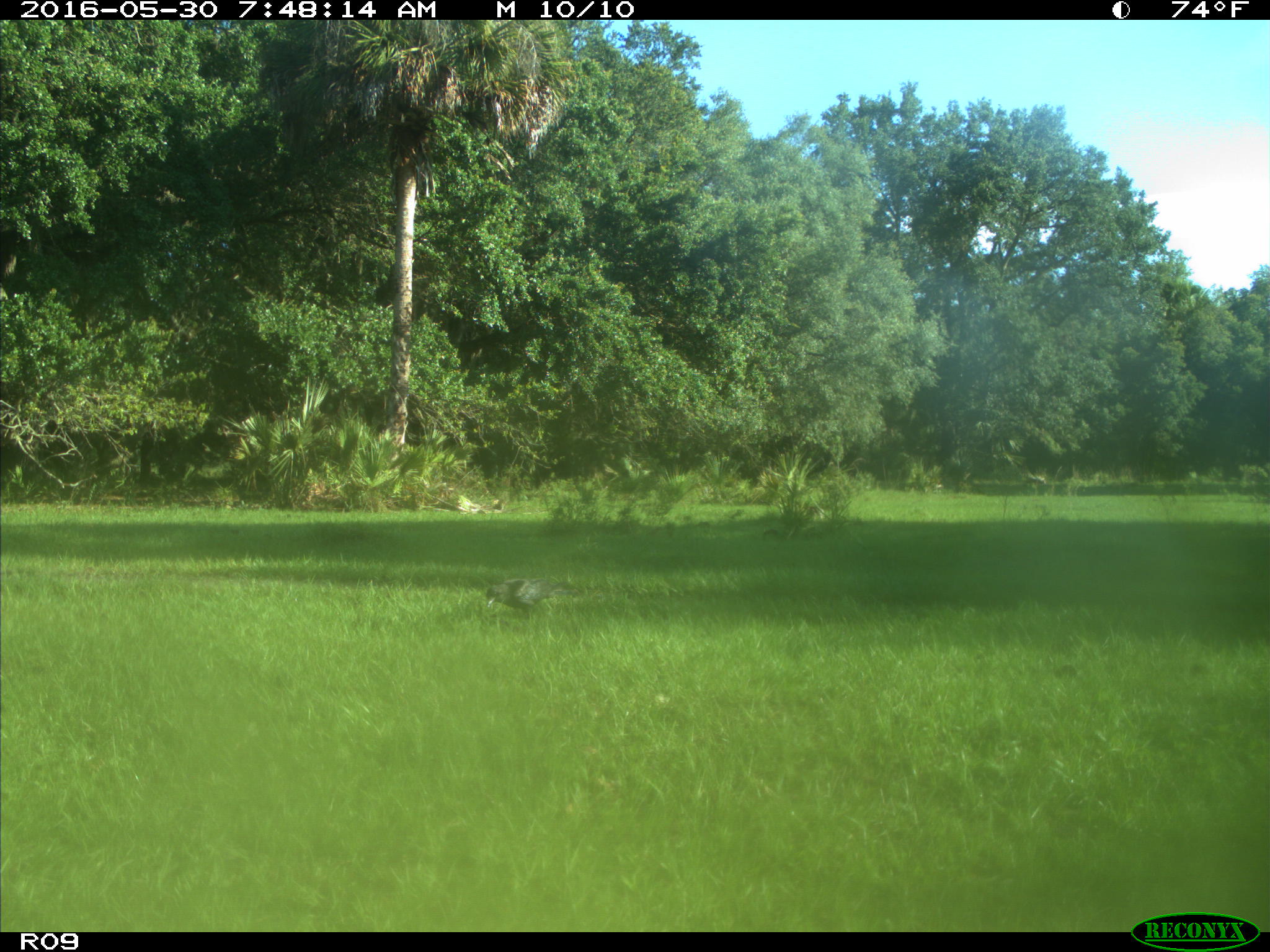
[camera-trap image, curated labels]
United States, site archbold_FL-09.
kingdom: Animalia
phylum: Chordata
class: Aves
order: Passeriformes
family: Corvidae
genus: Corvus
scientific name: Corvus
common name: crows and ravens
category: unidentified corvus